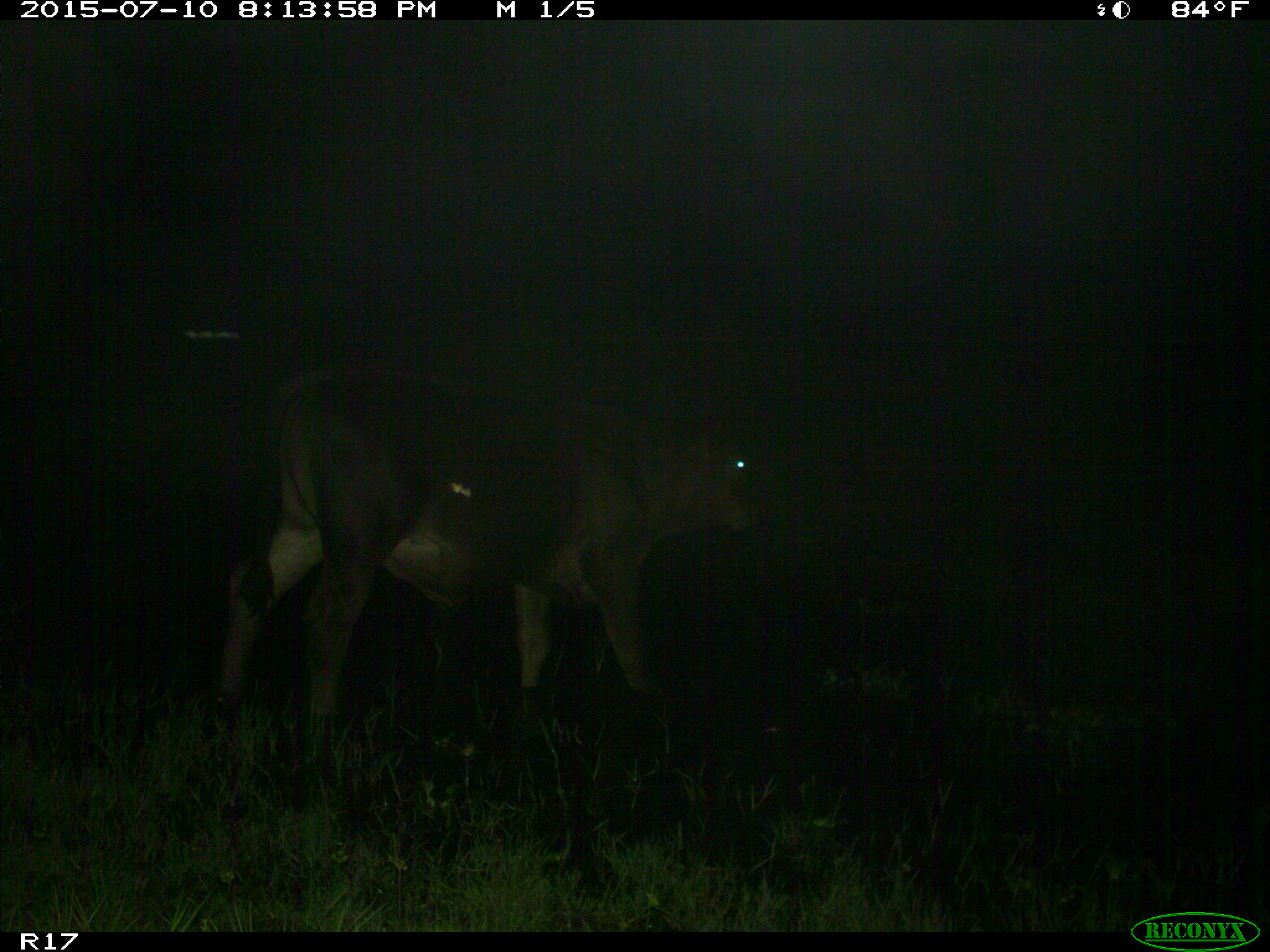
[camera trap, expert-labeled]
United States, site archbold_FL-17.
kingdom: Animalia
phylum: Chordata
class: Mammalia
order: Artiodactyla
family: Bovidae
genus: Bos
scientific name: Bos taurus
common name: domestic cow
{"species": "Bos taurus (domestic cow)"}